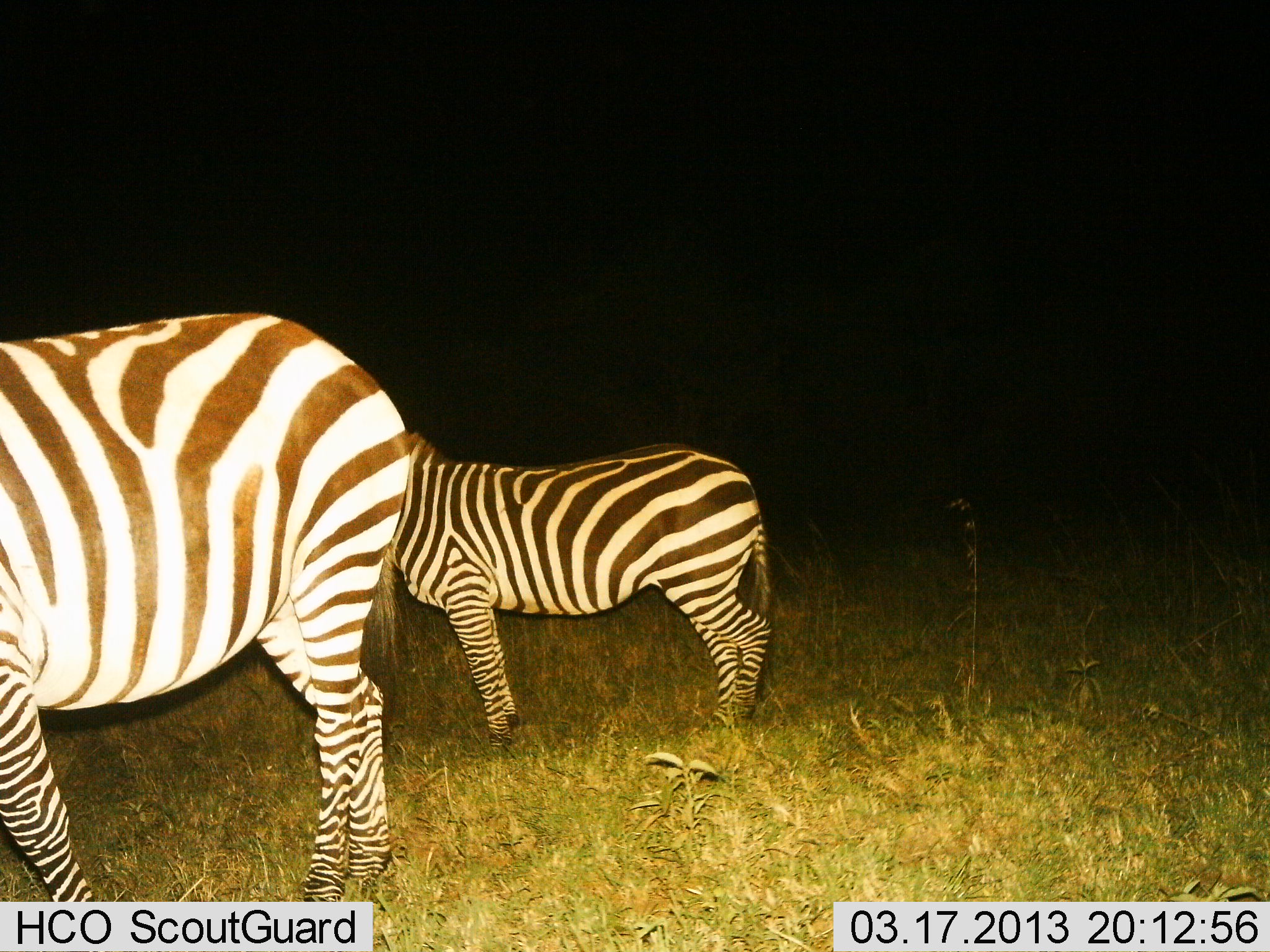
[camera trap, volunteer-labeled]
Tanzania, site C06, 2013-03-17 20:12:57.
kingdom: Animalia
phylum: Chordata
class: Mammalia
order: Perissodactyla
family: Equidae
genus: Equus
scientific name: Equus quagga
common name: plains zebra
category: zebra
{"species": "zebra (plains zebra) (Equus quagga)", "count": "2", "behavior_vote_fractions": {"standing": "98%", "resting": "2%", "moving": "0%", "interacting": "2%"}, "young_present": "10%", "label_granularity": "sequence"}